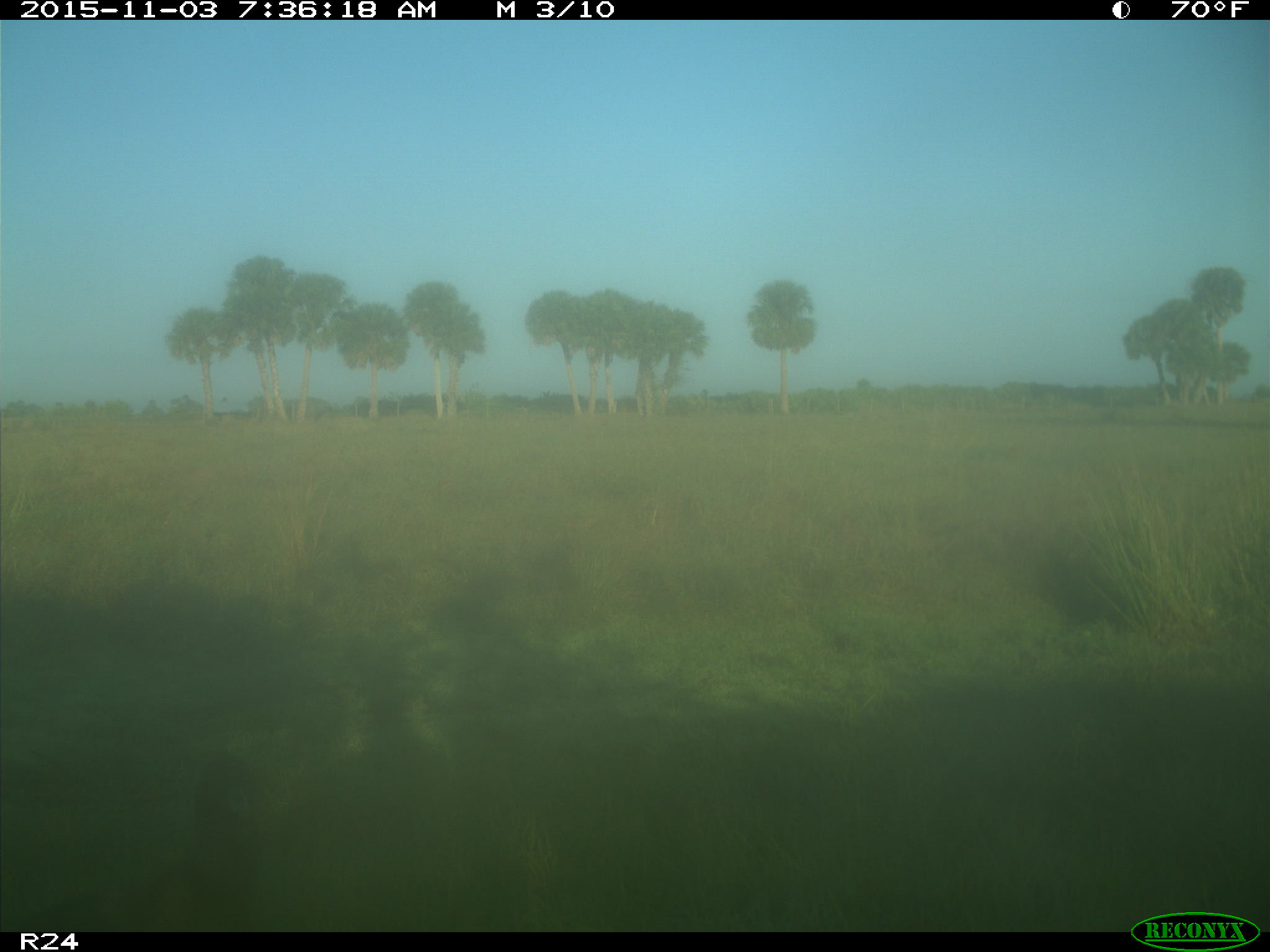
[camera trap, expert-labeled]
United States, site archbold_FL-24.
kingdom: Animalia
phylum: Chordata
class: Aves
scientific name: Aves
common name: birds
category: unidentified bird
Unidentified bird (birds) (Aves).